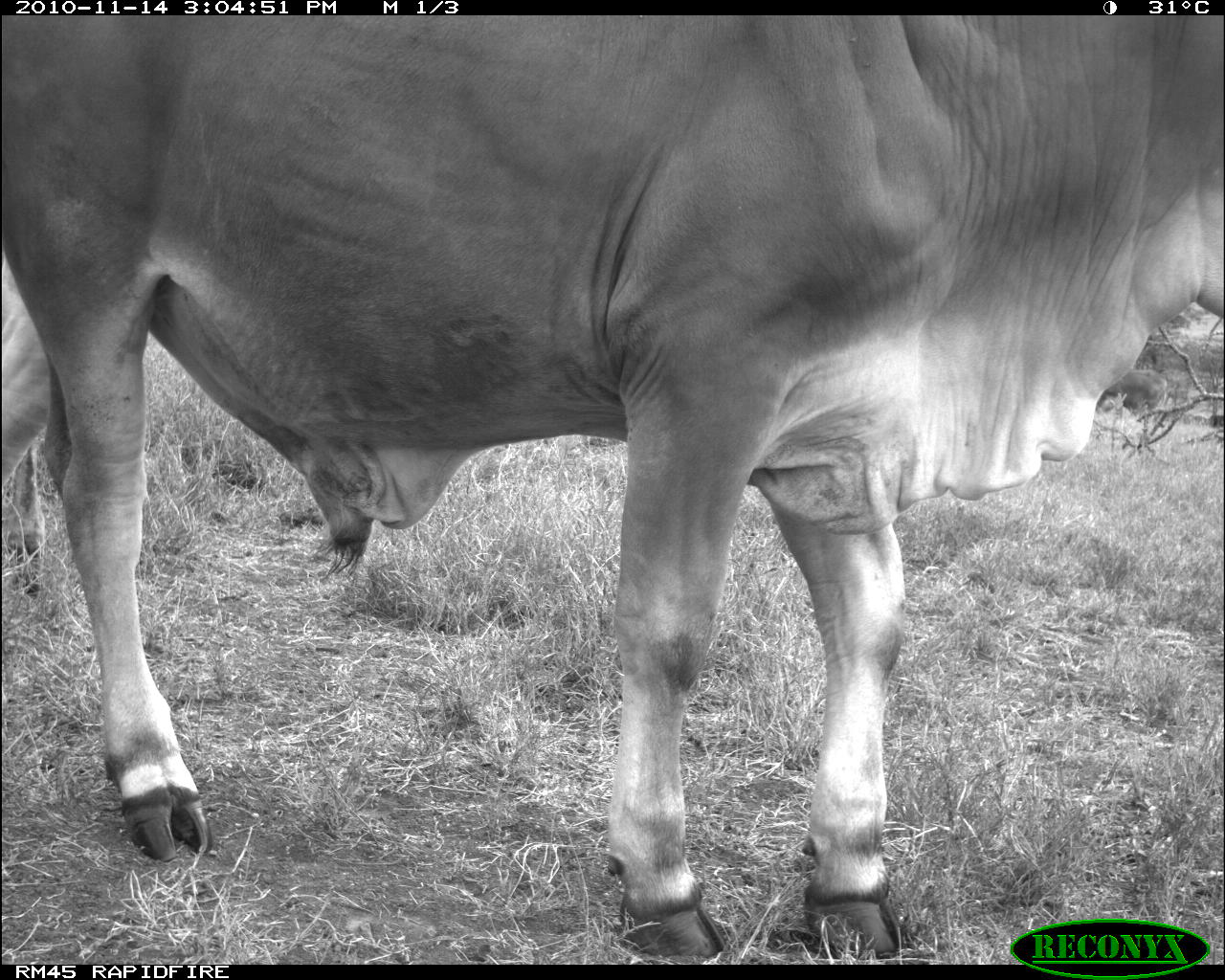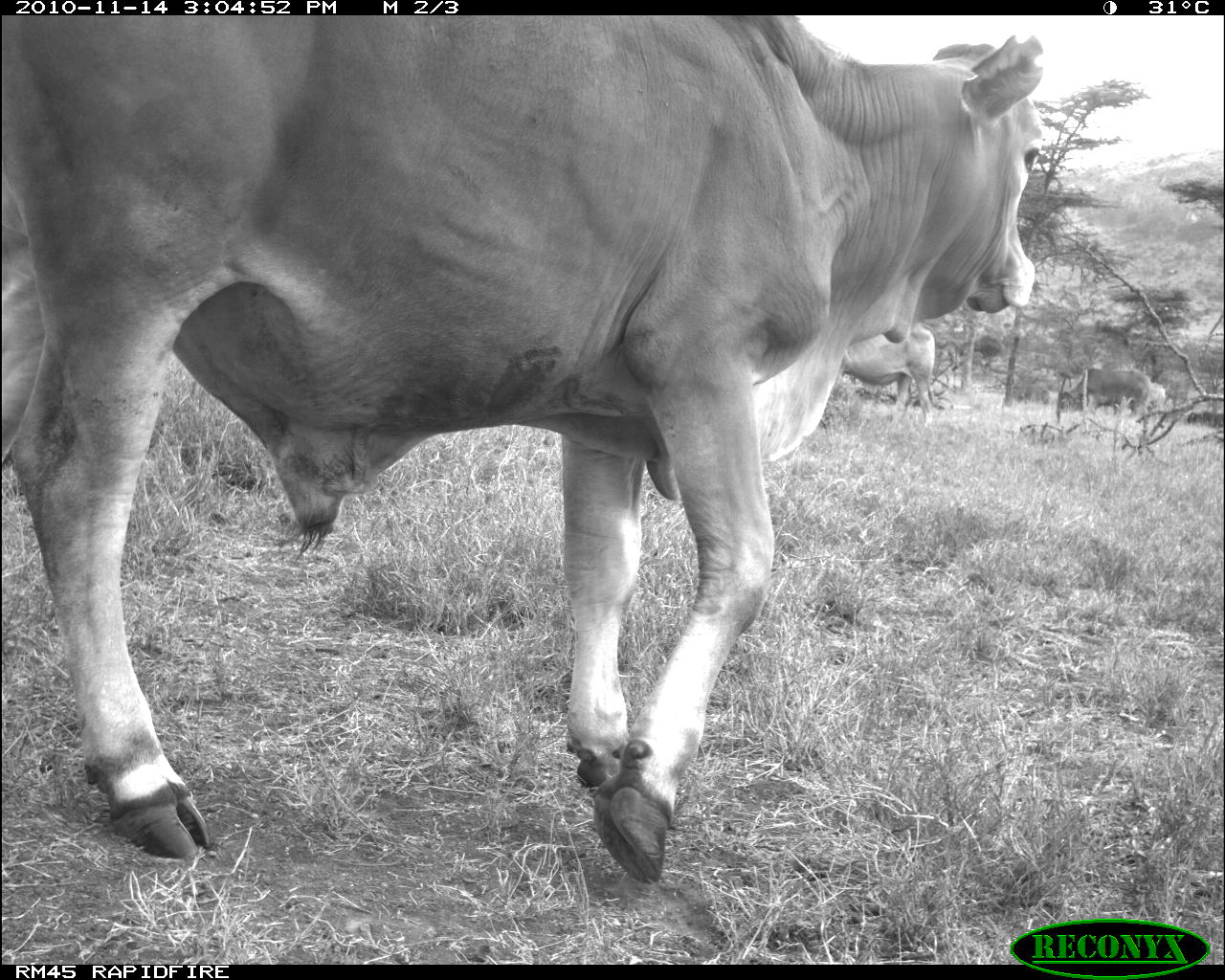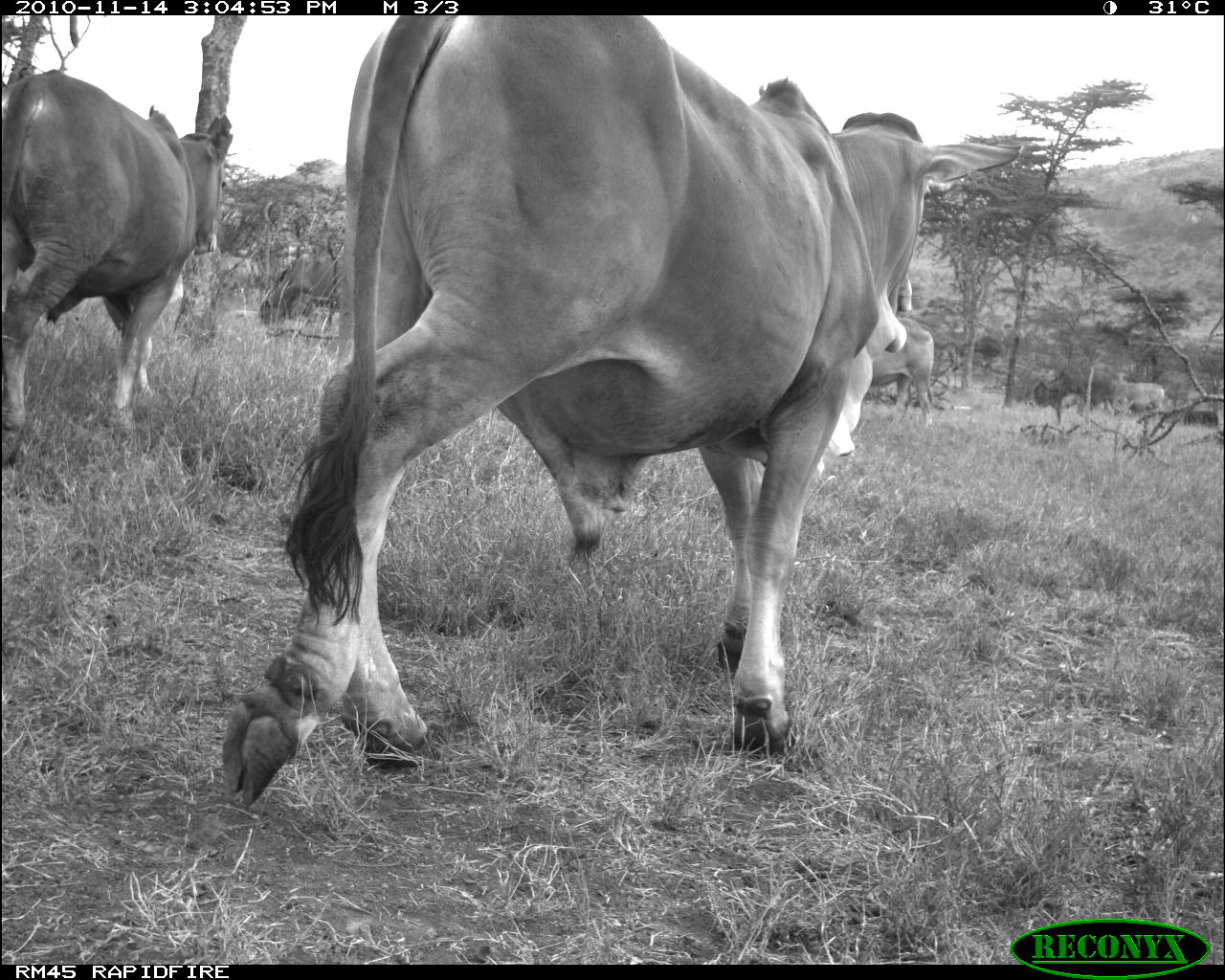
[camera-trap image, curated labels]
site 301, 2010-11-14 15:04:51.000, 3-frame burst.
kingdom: Animalia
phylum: Chordata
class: Mammalia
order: Artiodactyla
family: Bovidae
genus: Bos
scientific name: Bos taurus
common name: domestic cattle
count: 2